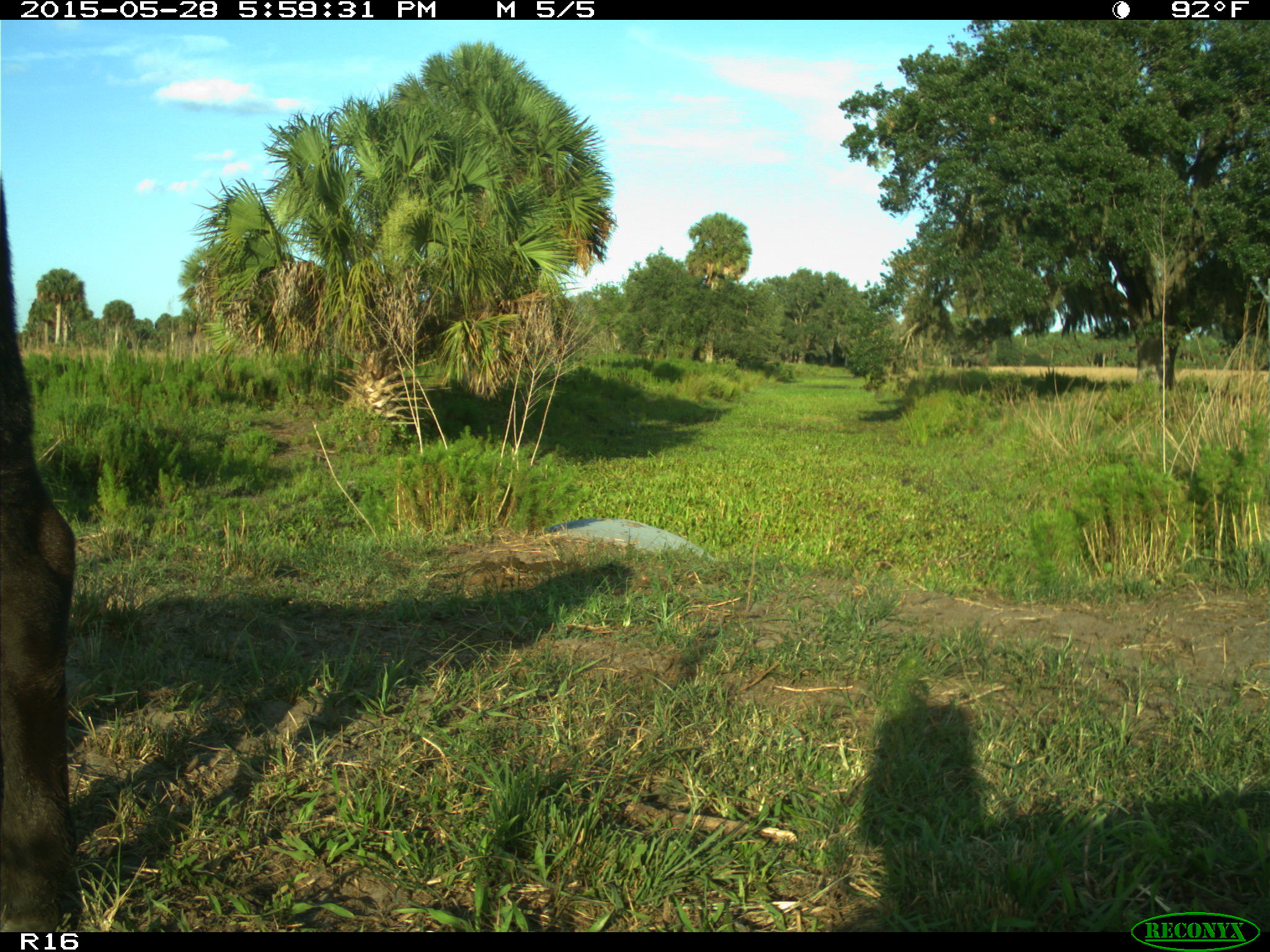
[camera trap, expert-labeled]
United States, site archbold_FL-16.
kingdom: Animalia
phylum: Chordata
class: Mammalia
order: Artiodactyla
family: Bovidae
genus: Bos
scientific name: Bos taurus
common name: domestic cow